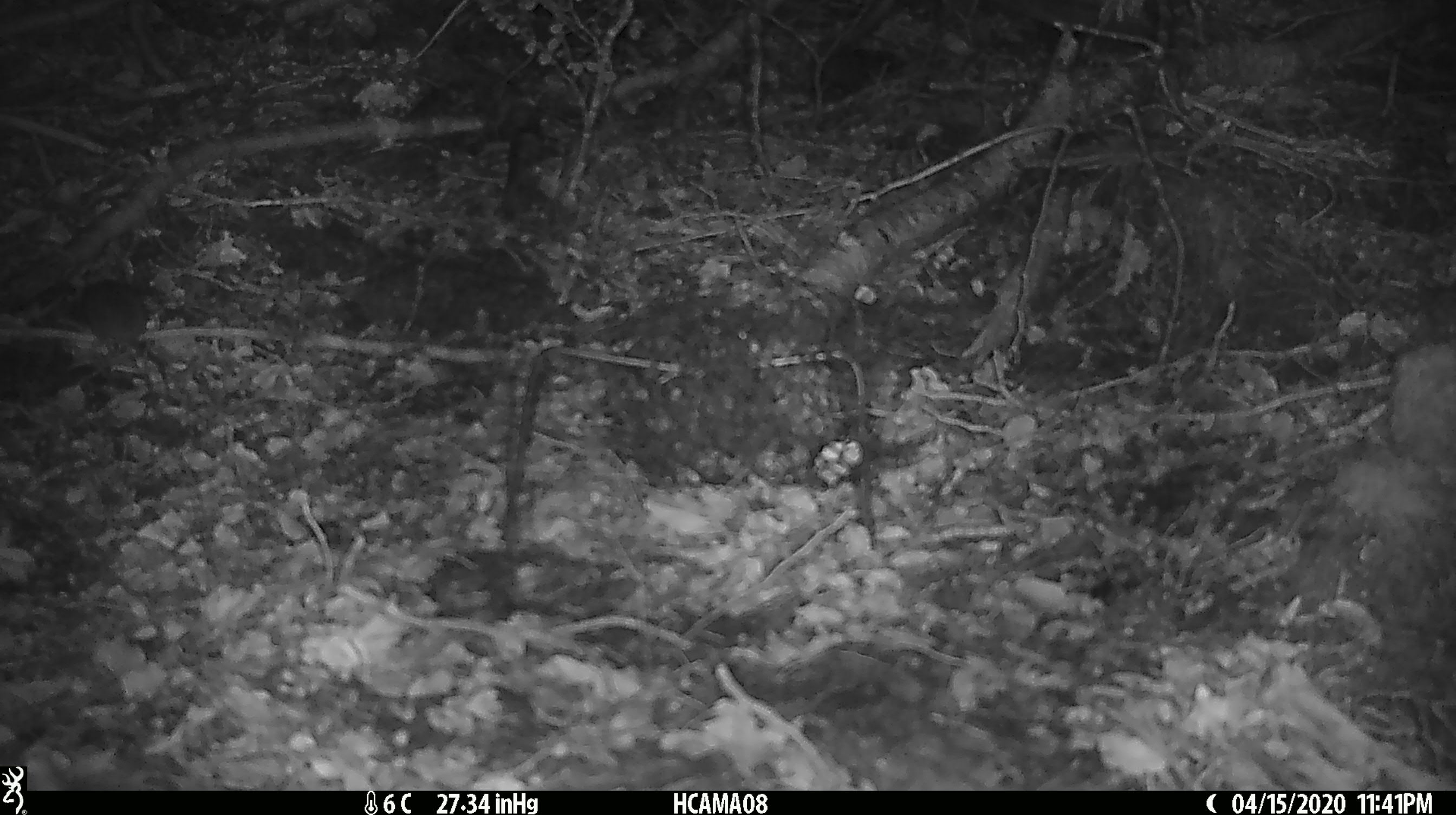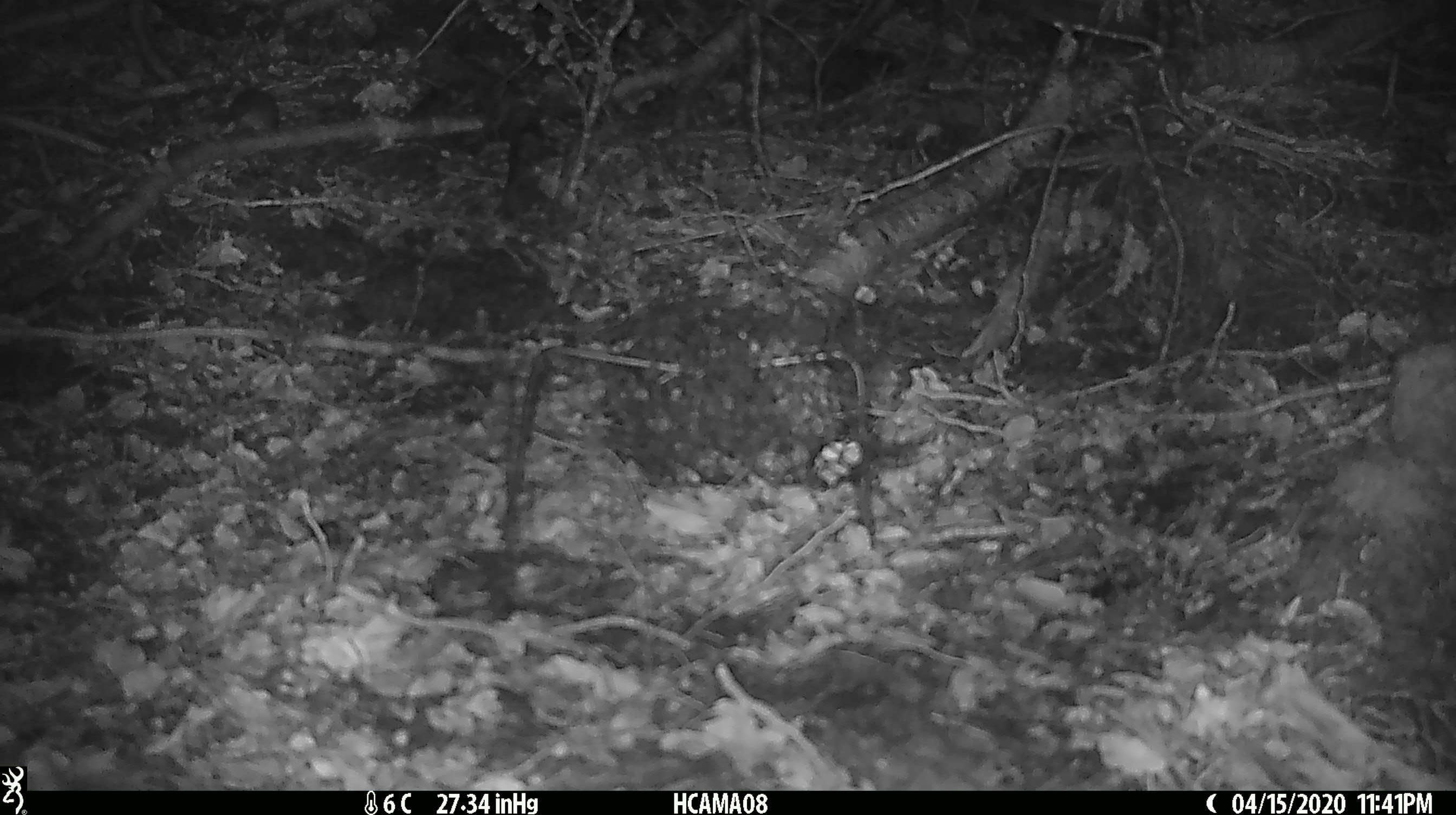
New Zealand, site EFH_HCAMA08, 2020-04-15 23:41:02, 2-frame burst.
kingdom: Animalia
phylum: Chordata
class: Mammalia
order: Rodentia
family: Muridae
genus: Mus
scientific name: Mus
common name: mouse